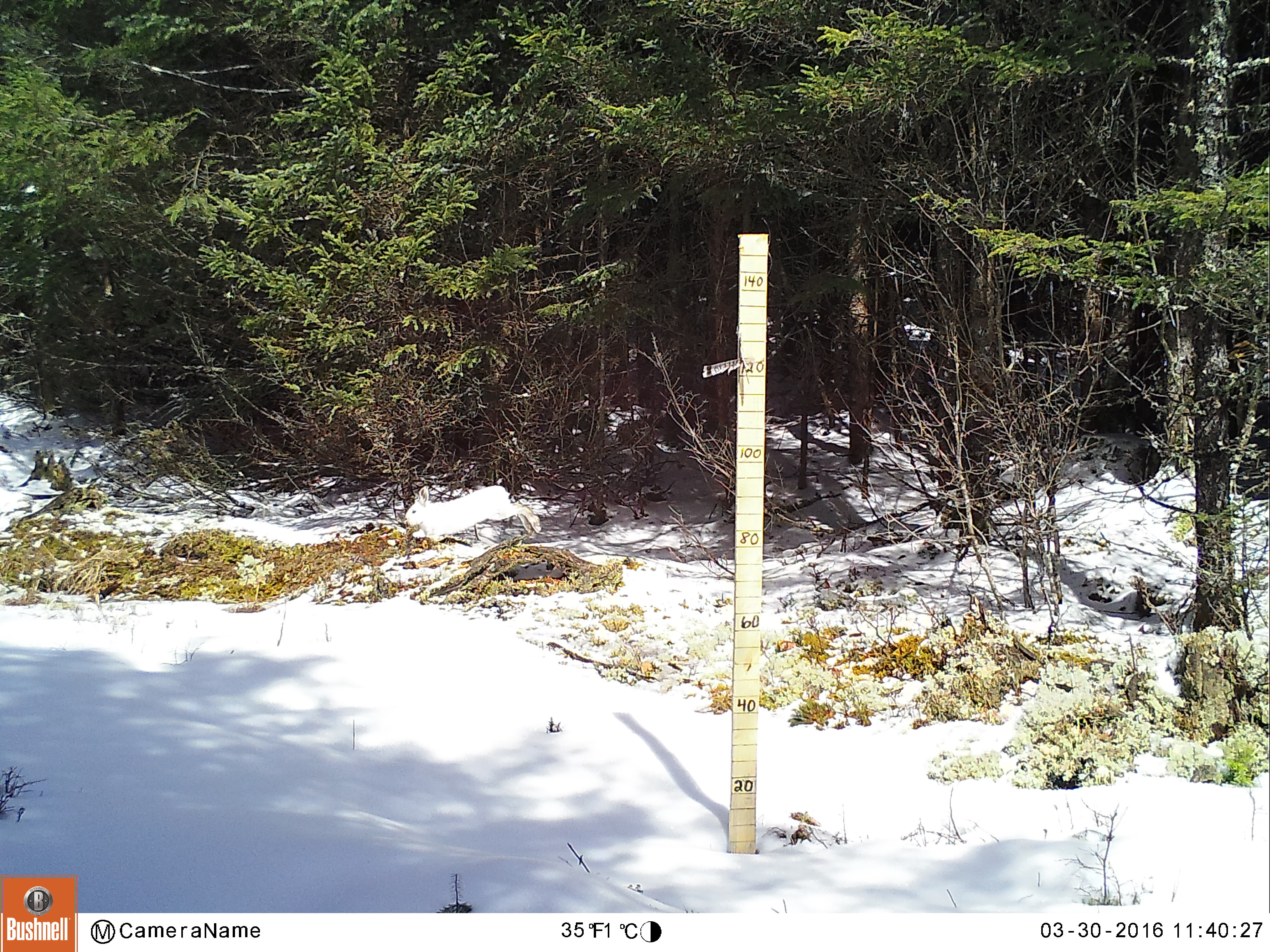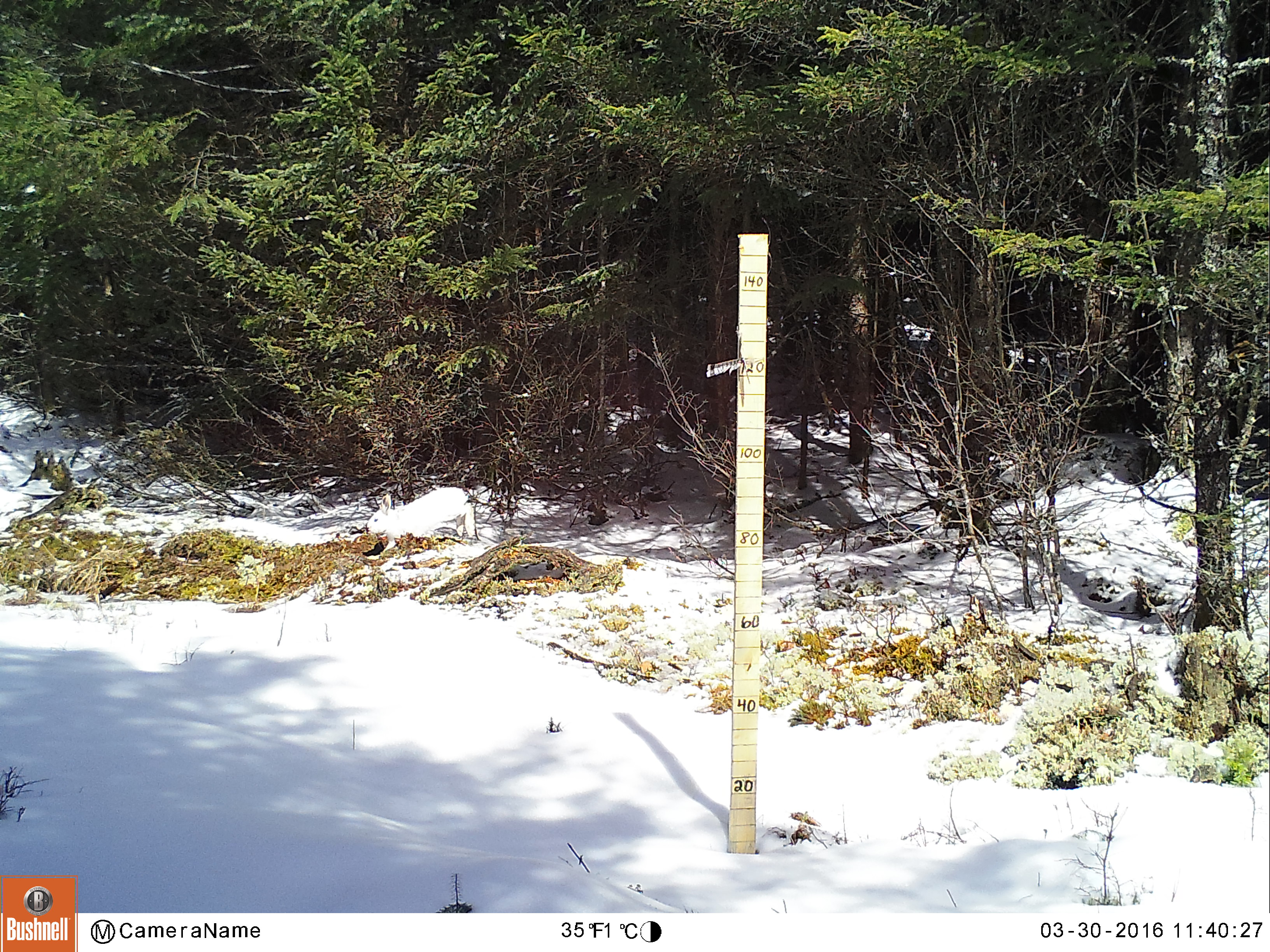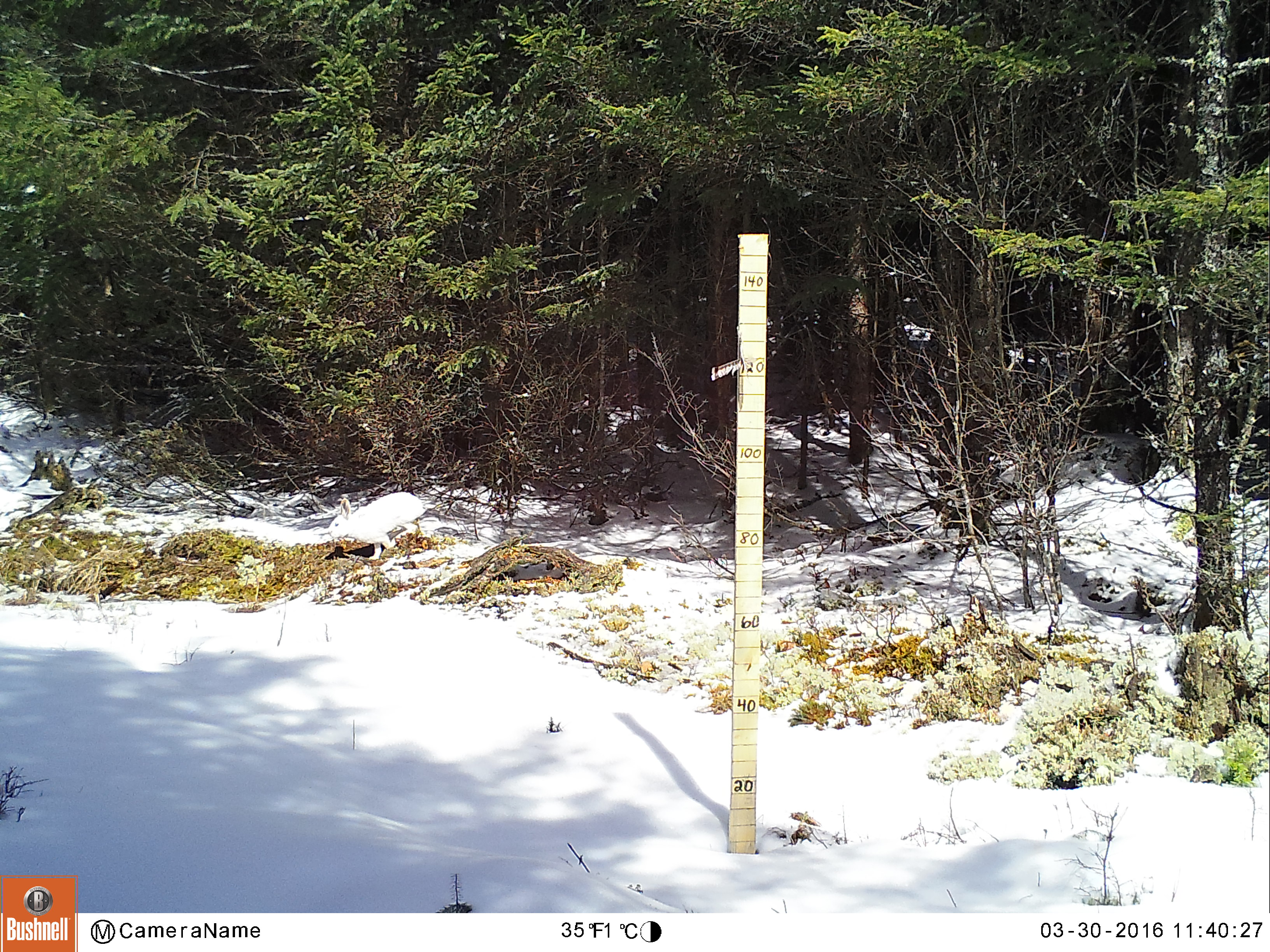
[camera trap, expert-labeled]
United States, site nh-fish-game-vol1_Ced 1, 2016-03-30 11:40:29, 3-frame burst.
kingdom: Animalia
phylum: Chordata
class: Mammalia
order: Lagomorpha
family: Leporidae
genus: Lepus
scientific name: Lepus americanus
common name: snowshoe hare